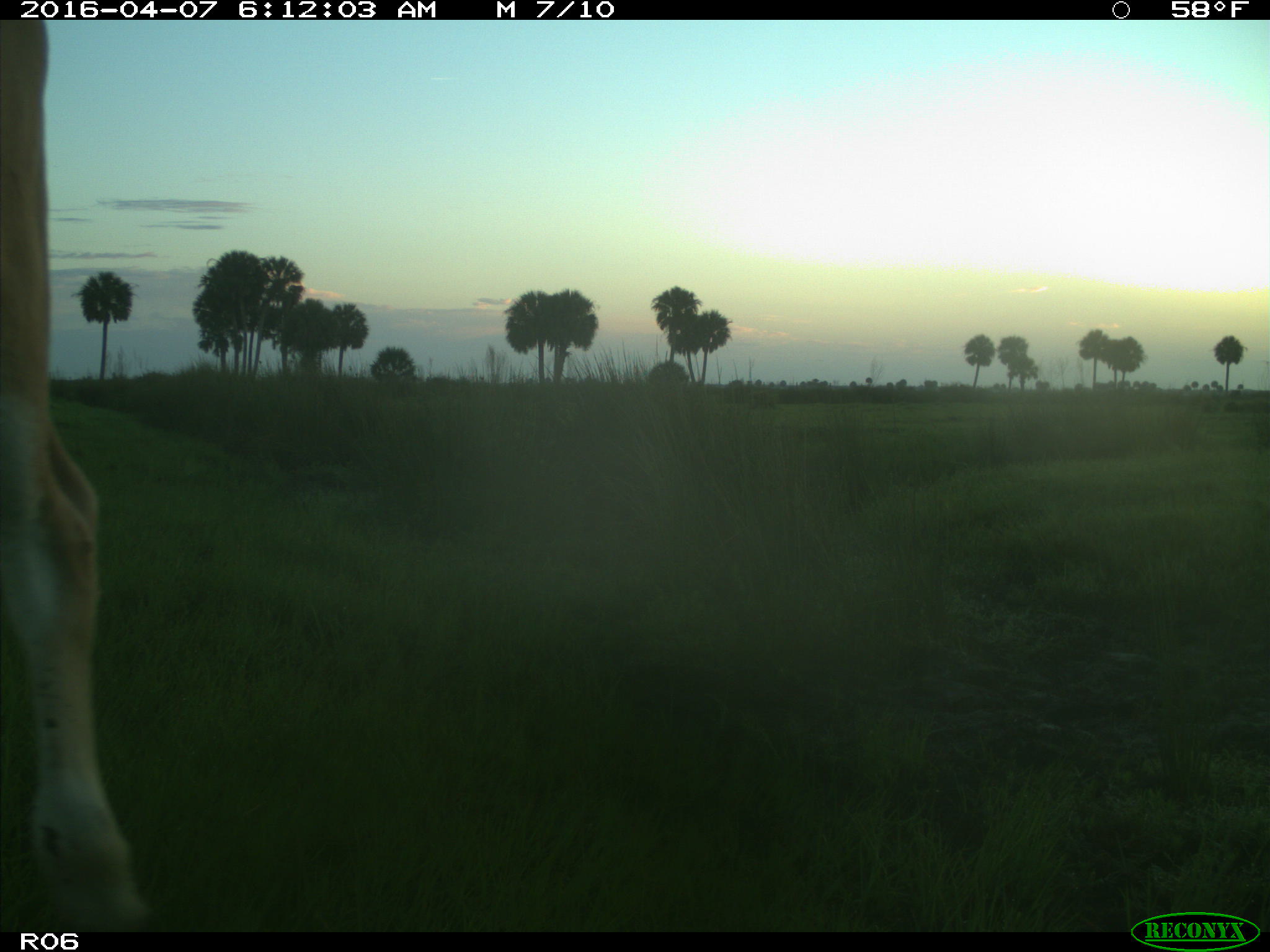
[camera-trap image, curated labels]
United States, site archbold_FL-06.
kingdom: Animalia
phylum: Chordata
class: Mammalia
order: Artiodactyla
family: Bovidae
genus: Bos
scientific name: Bos taurus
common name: domestic cow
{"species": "Bos taurus (domestic cow)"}